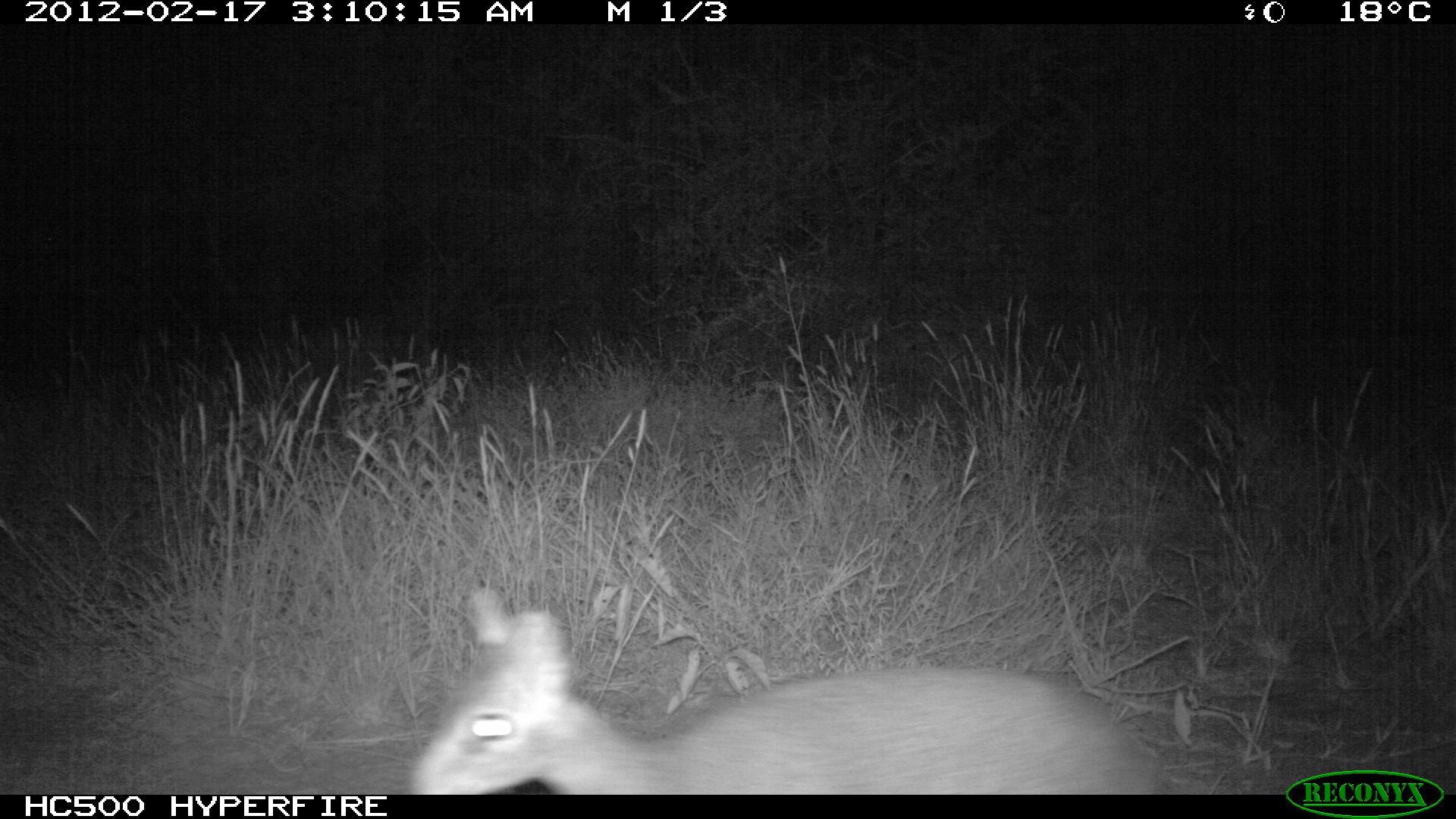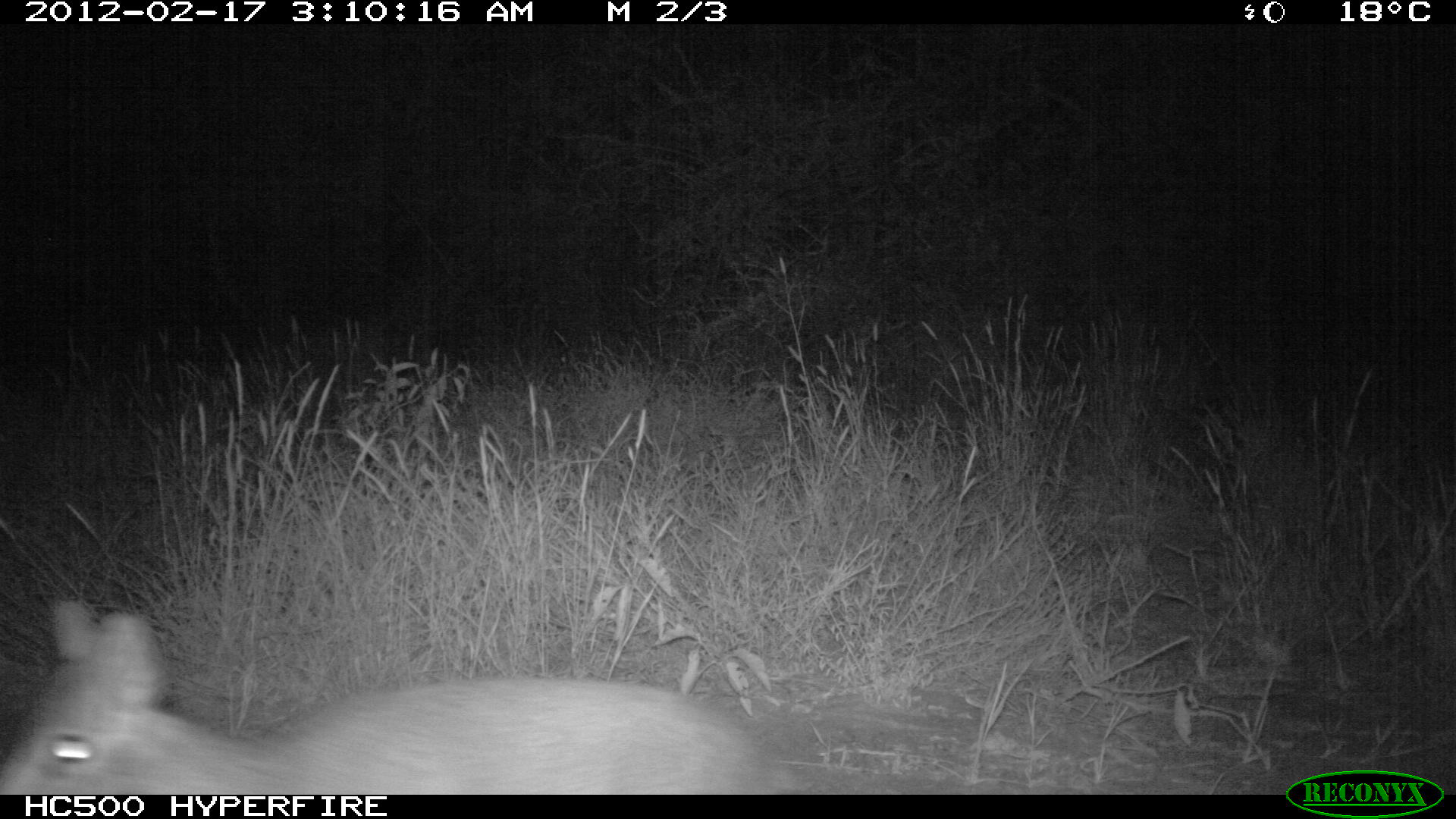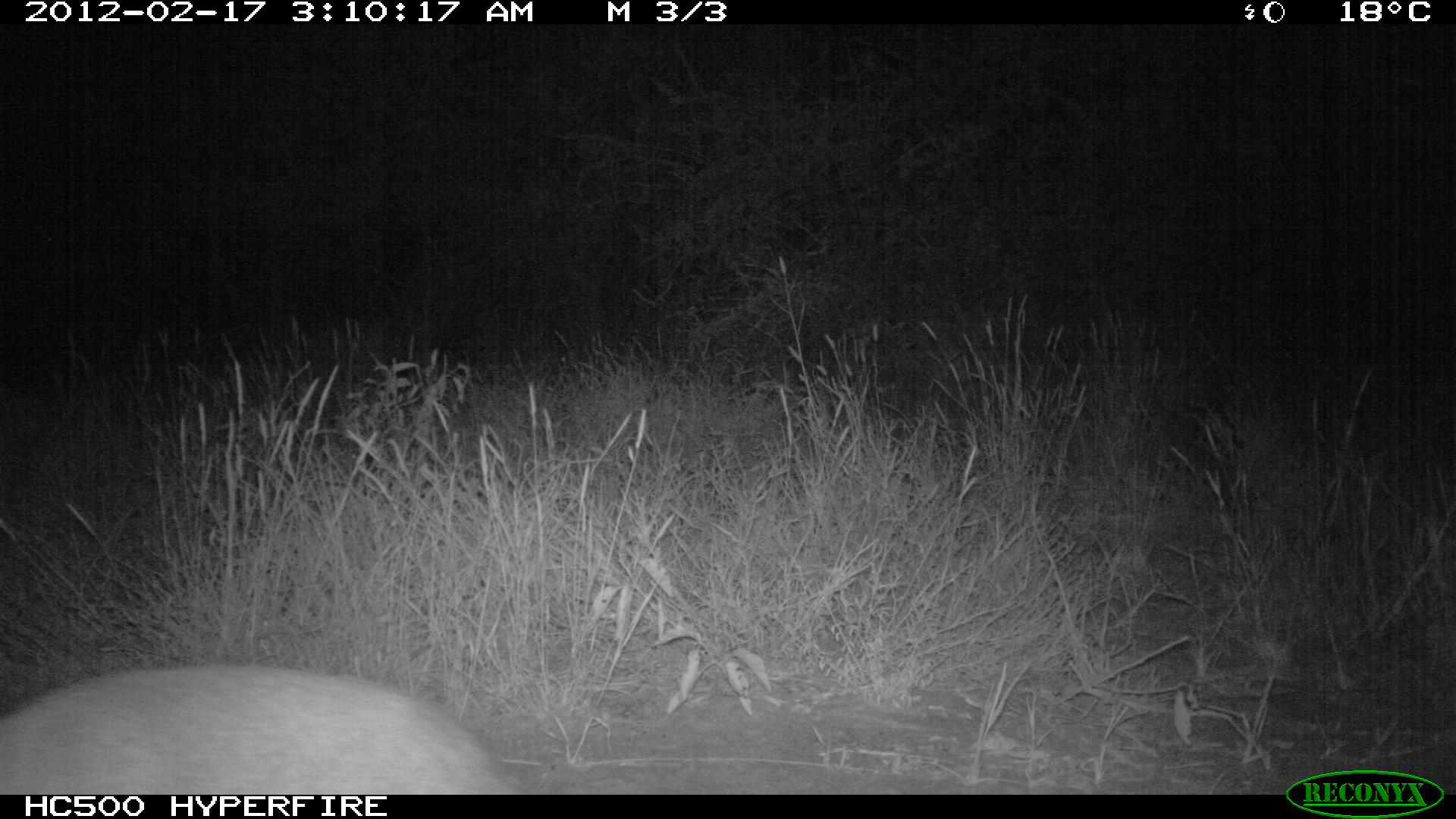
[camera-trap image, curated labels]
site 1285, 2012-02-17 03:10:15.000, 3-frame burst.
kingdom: Animalia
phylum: Chordata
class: Mammalia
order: Artiodactyla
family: Bovidae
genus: Madoqua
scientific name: Madoqua guentheri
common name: günther's dik-dik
Madoqua guentheri (günther's dik-dik), count 1.